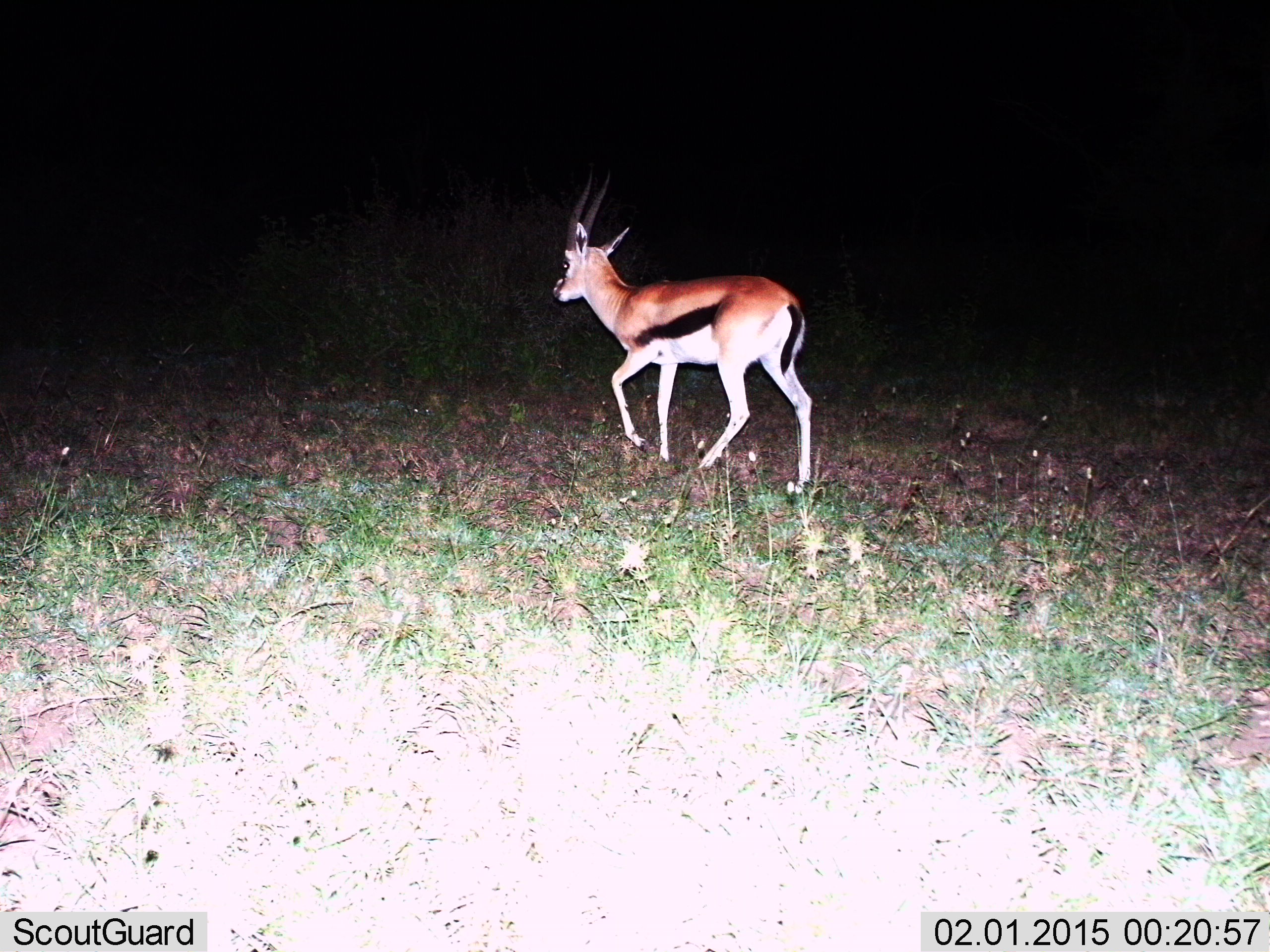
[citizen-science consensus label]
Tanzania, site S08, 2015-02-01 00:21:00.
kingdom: Animalia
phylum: Chordata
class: Mammalia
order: Artiodactyla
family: Bovidae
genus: Eudorcas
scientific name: Eudorcas thomsonii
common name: thomson's gazelle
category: gazellethomsons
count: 1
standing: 20%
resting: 0%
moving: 90%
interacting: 0%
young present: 0%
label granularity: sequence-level